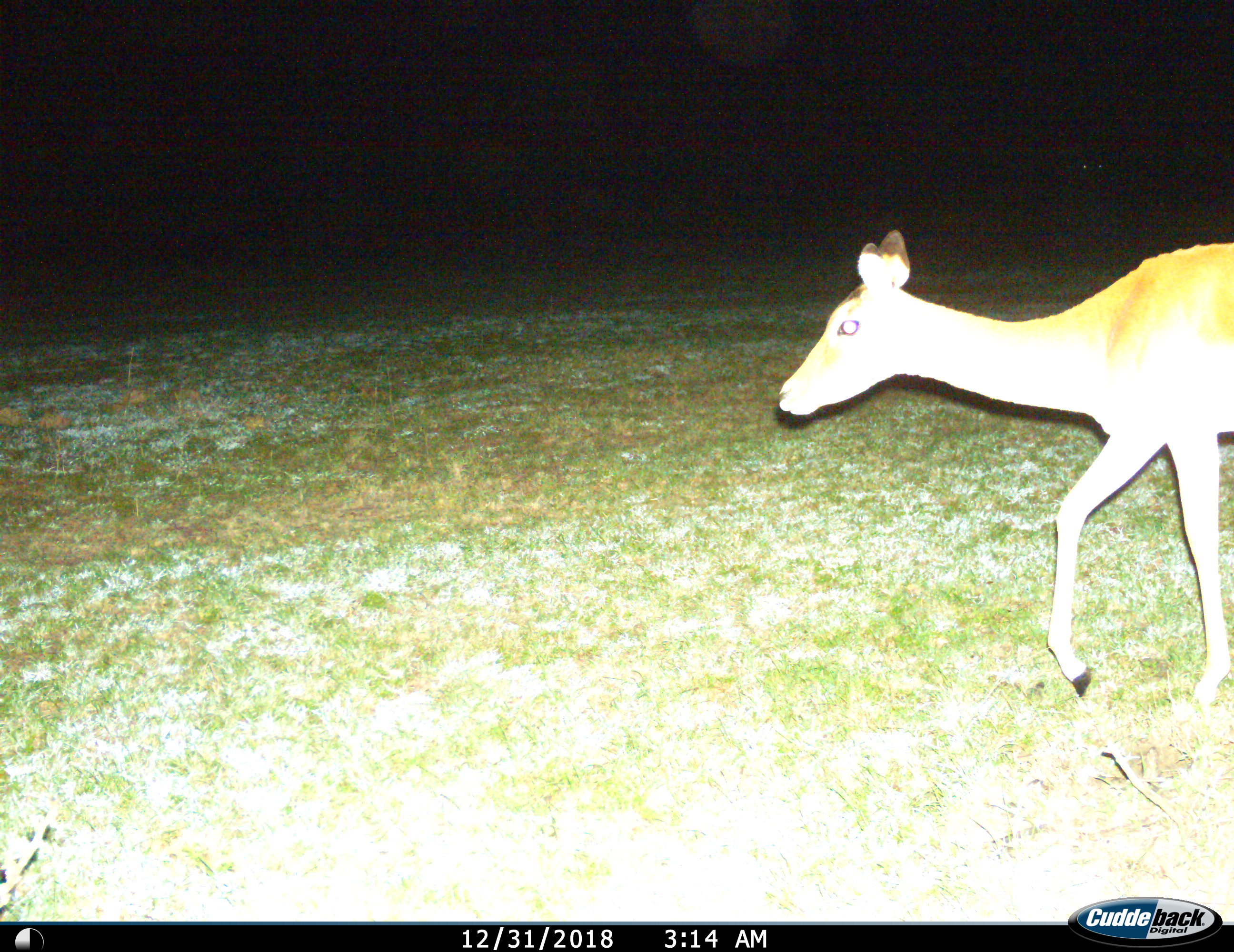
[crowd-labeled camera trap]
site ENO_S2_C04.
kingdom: Animalia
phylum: Chordata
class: Mammalia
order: Artiodactyla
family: Bovidae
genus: Aepyceros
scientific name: Aepyceros melampus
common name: impala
Impala (Aepyceros melampus), count 1. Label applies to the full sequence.